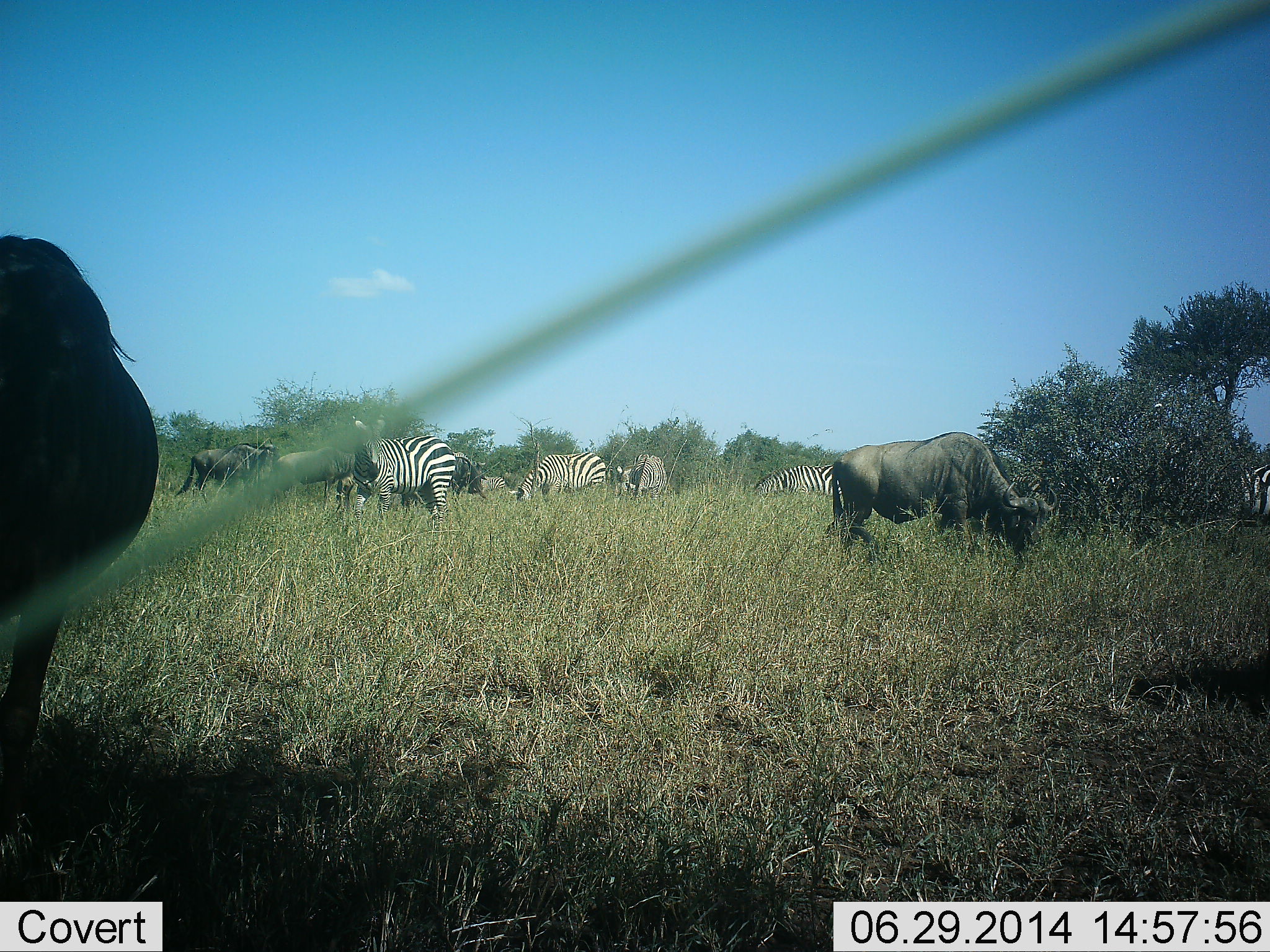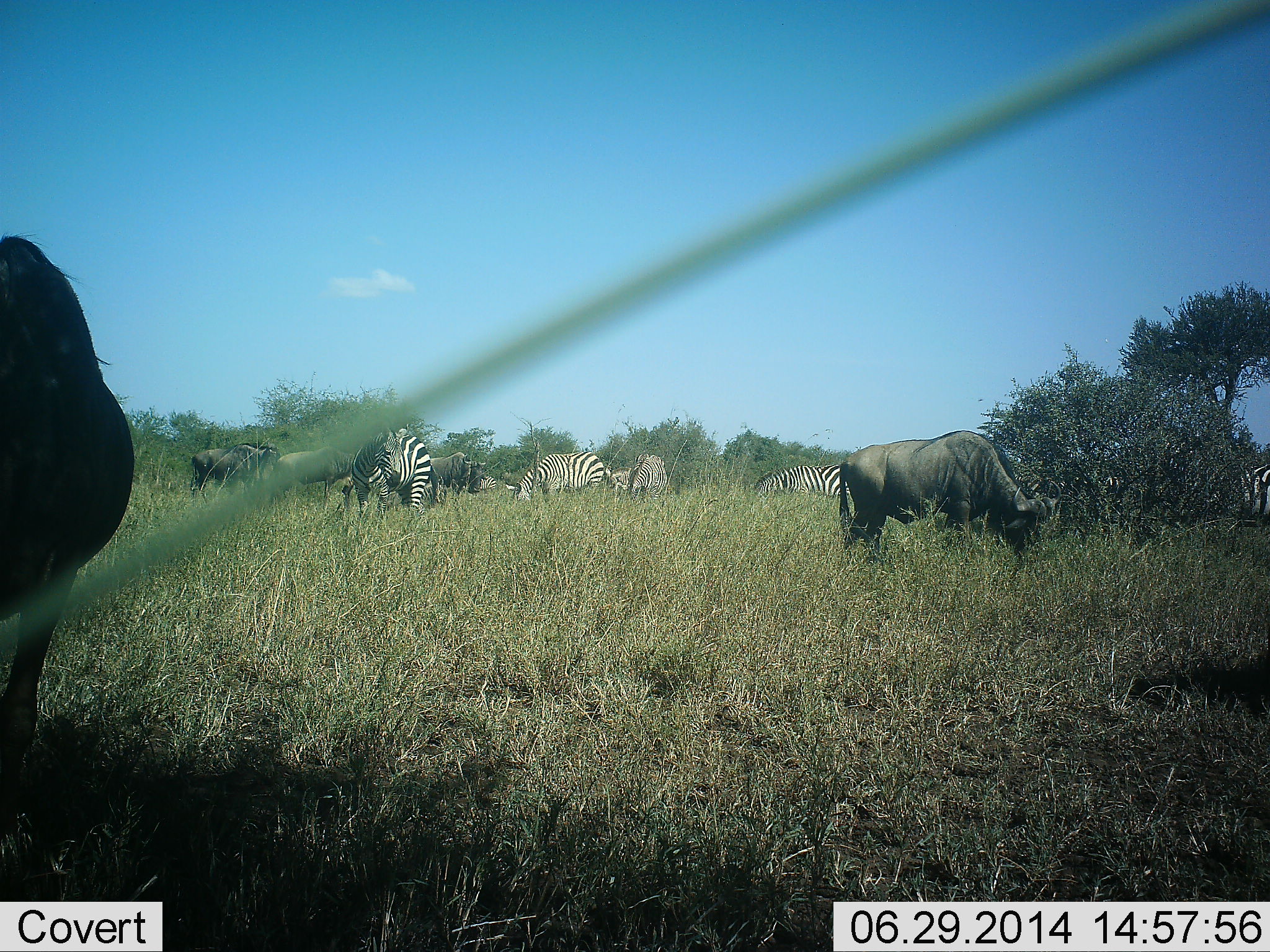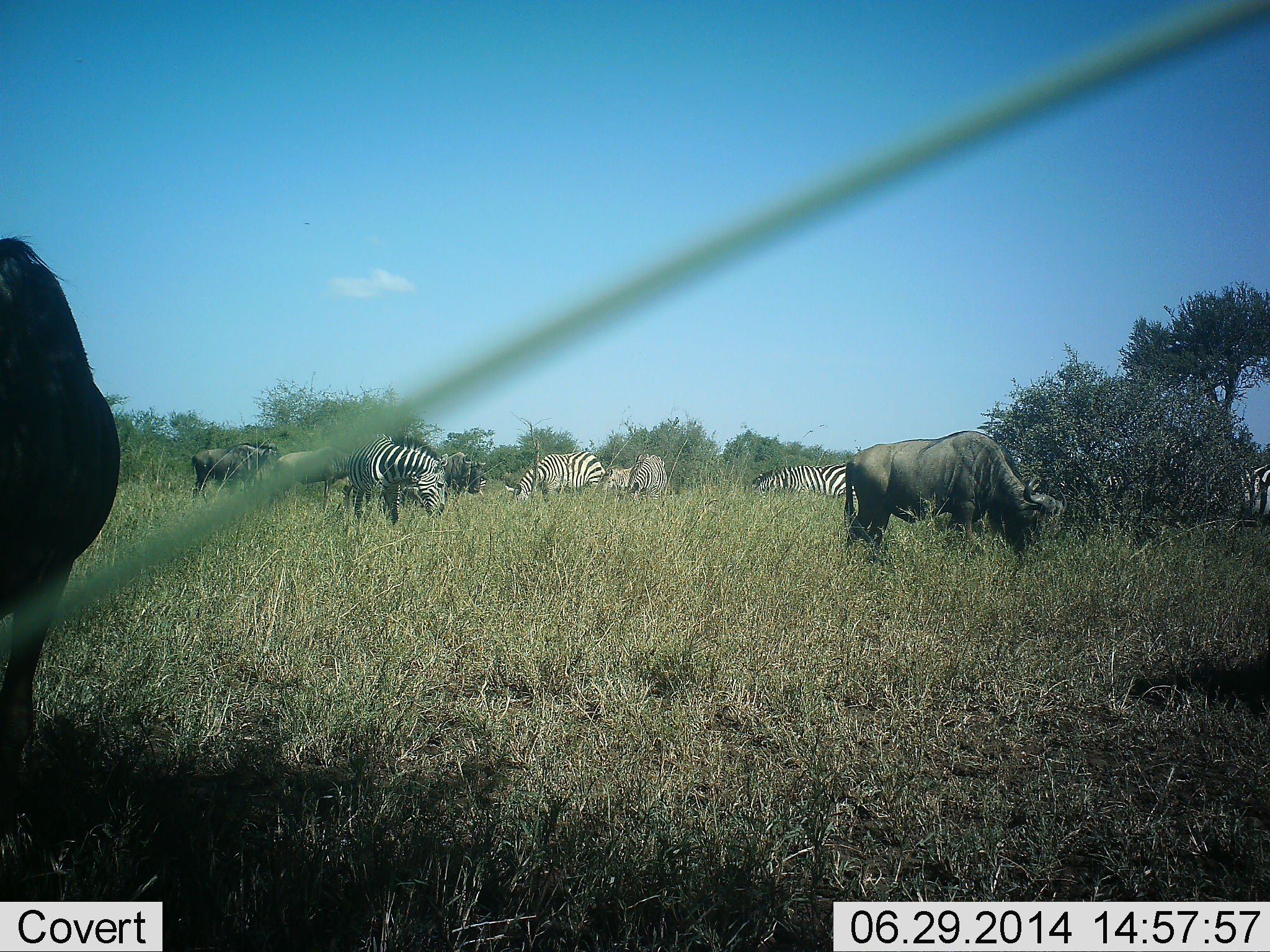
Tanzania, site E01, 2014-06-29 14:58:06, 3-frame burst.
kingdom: Animalia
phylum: Chordata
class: Mammalia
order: Artiodactyla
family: Bovidae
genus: Connochaetes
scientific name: Connochaetes taurinus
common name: blue wildebeest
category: wildebeest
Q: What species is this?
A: Wildebeest (blue wildebeest) (Connochaetes taurinus).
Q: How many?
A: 5.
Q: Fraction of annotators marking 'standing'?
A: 50%.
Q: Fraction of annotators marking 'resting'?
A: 0%.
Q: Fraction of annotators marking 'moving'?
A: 10%.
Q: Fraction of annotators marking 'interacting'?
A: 0%.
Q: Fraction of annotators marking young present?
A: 0%.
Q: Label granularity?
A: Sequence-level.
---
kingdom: Animalia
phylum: Chordata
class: Mammalia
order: Perissodactyla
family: Equidae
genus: Equus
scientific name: Equus quagga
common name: plains zebra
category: zebra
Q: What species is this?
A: Zebra (plains zebra) (Equus quagga).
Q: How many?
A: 6.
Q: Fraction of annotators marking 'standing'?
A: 64%.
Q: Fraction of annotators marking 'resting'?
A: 0%.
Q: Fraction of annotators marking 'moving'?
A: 21%.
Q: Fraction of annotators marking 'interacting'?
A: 0%.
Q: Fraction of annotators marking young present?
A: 0%.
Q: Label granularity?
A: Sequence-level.